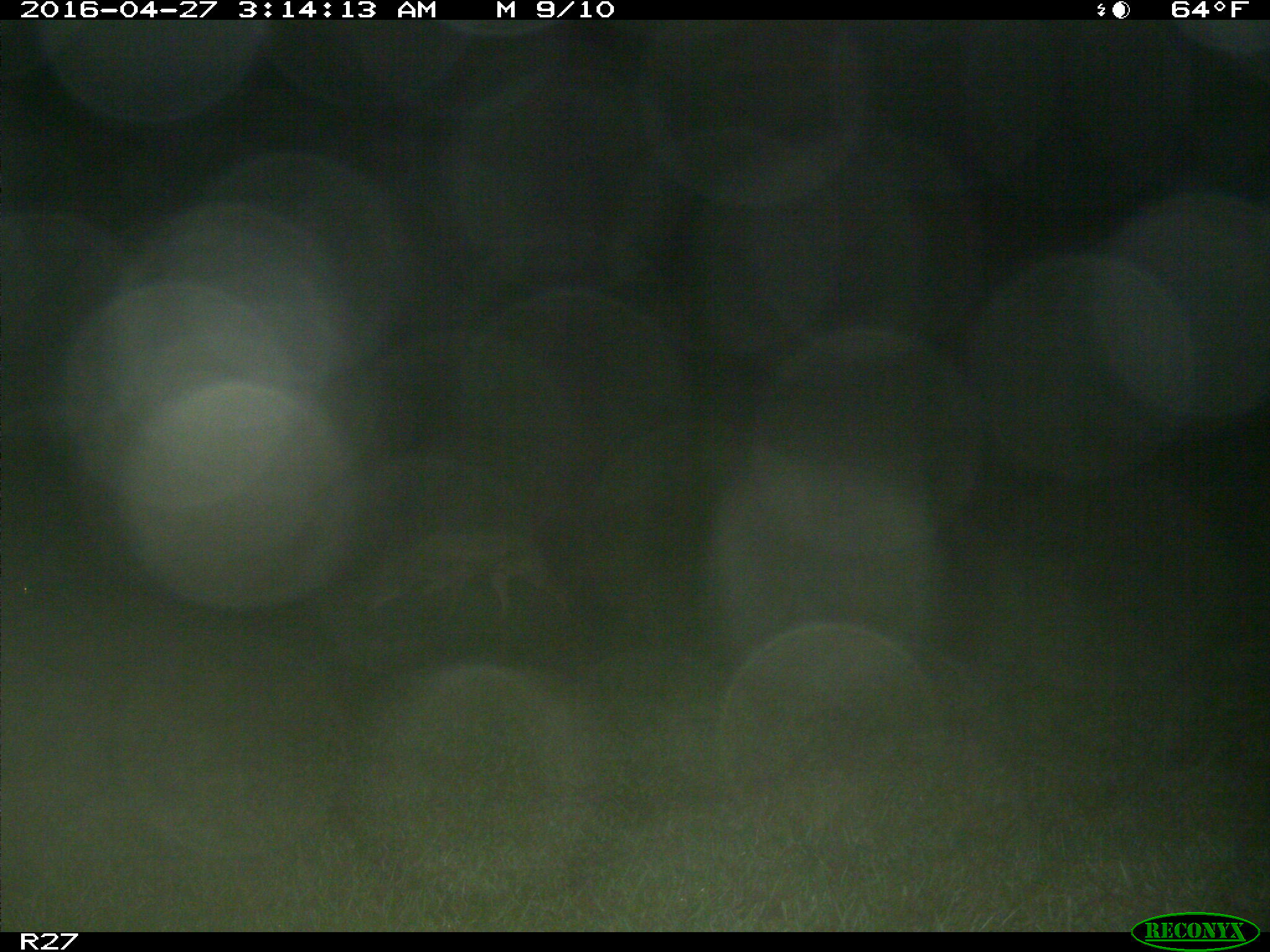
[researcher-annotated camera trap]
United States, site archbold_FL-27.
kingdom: Animalia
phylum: Chordata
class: Mammalia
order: Carnivora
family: Canidae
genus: Canis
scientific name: Canis latrans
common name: coyote